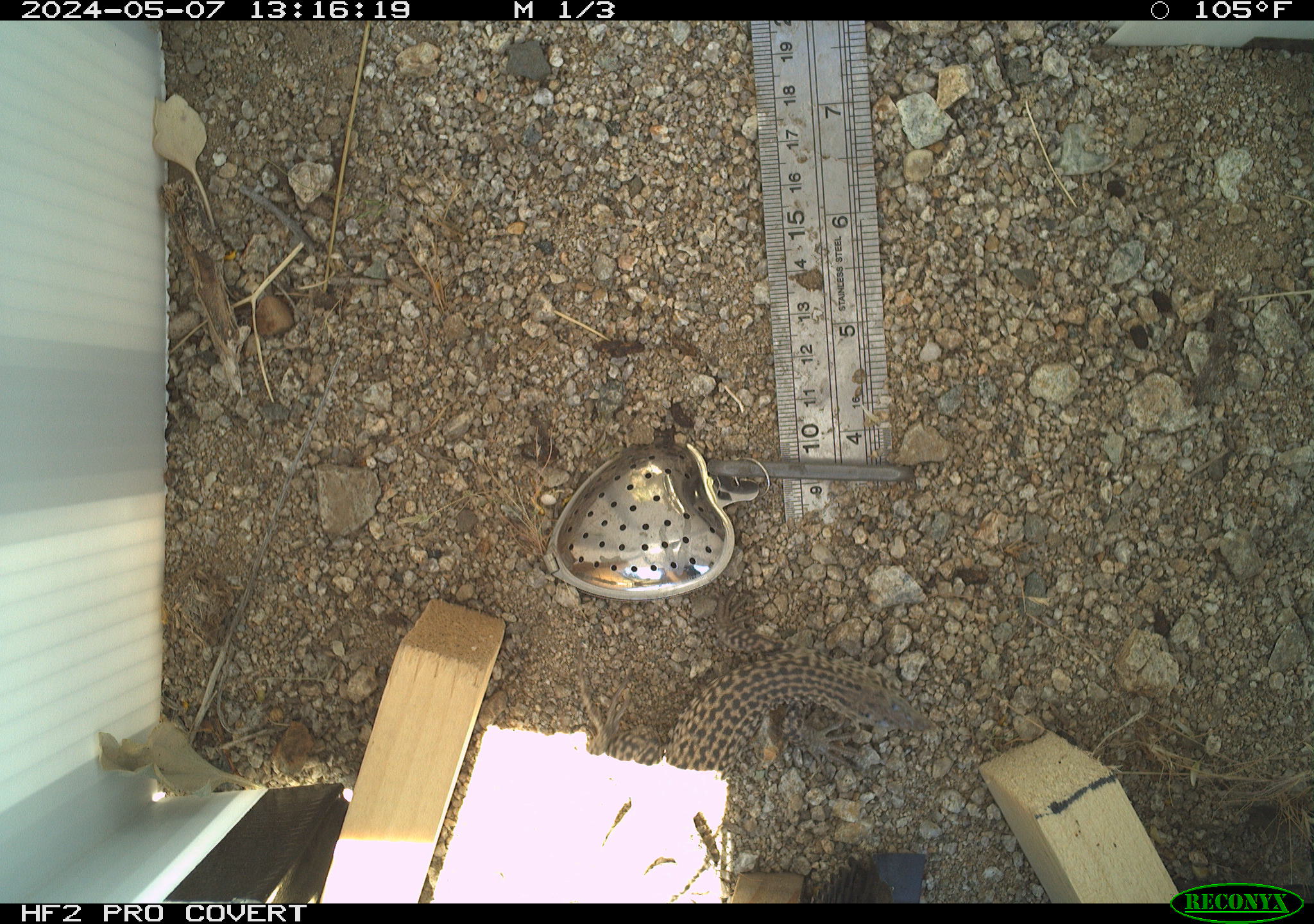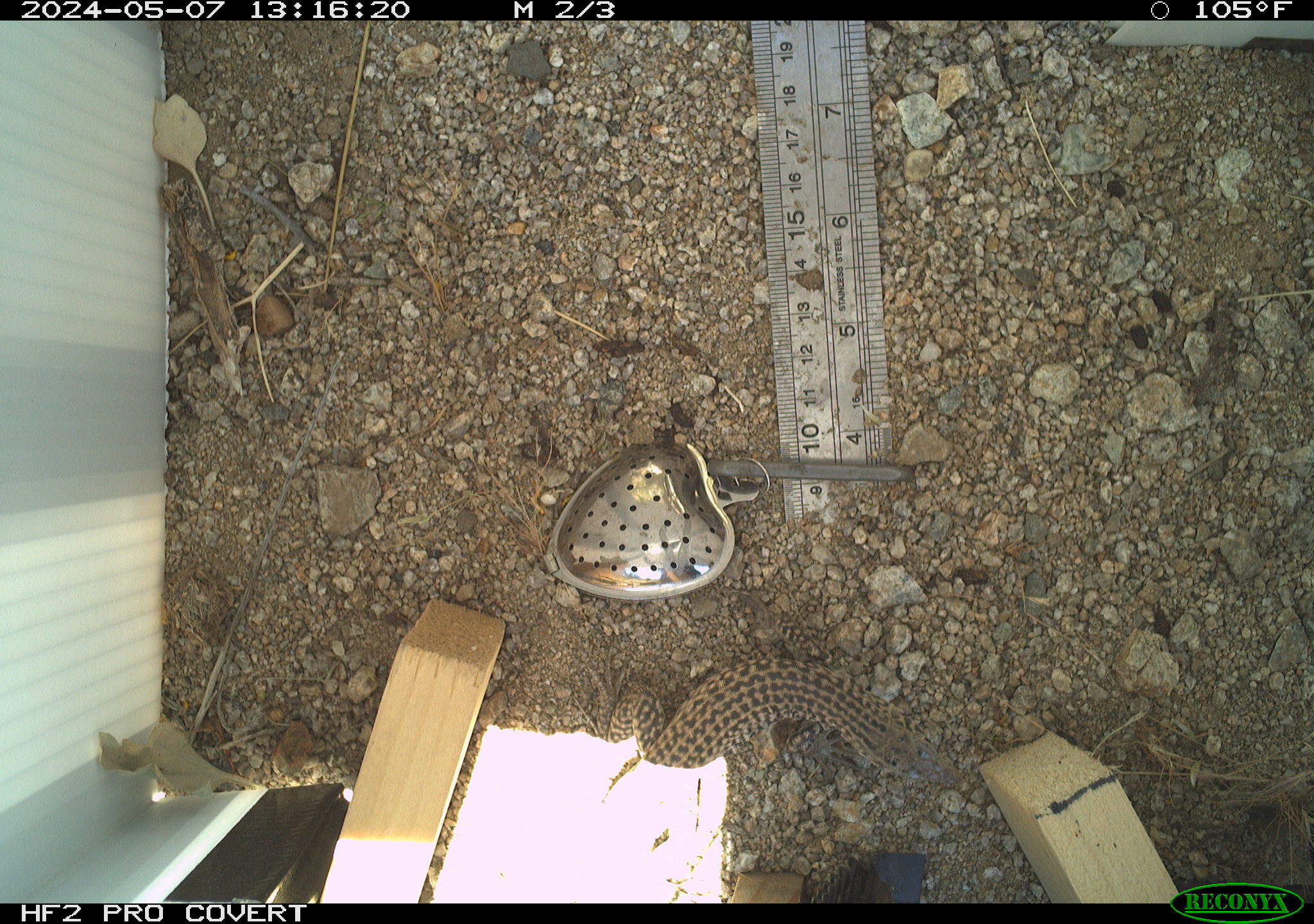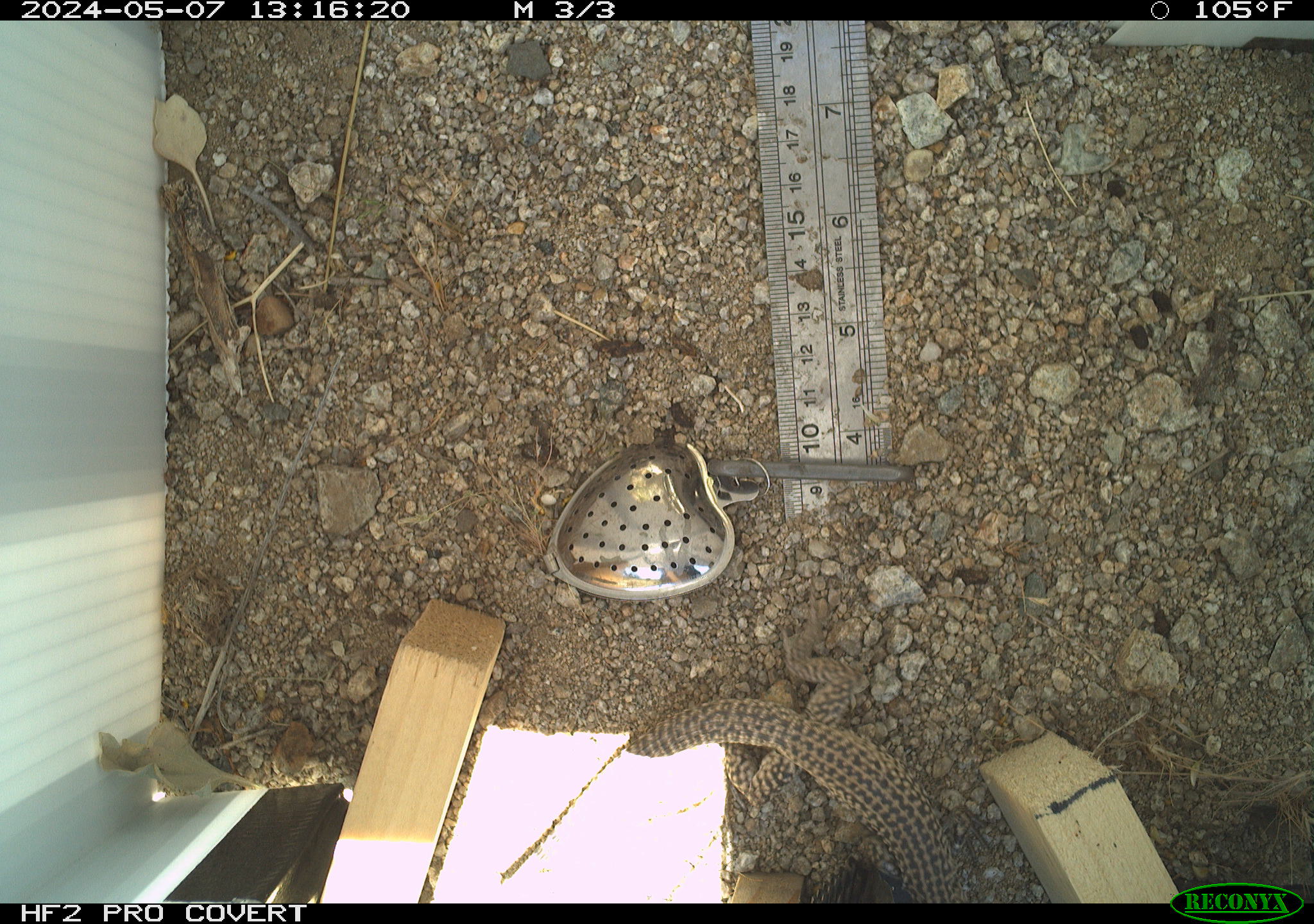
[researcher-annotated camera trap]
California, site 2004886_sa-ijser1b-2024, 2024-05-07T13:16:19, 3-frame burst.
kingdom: Animalia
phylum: Chordata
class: Reptilia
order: Squamata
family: Teiidae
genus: Aspidoscelis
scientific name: Aspidoscelis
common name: whiptail lizards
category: aspidoscelis species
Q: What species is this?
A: Aspidoscelis species (whiptail lizards) (Aspidoscelis).